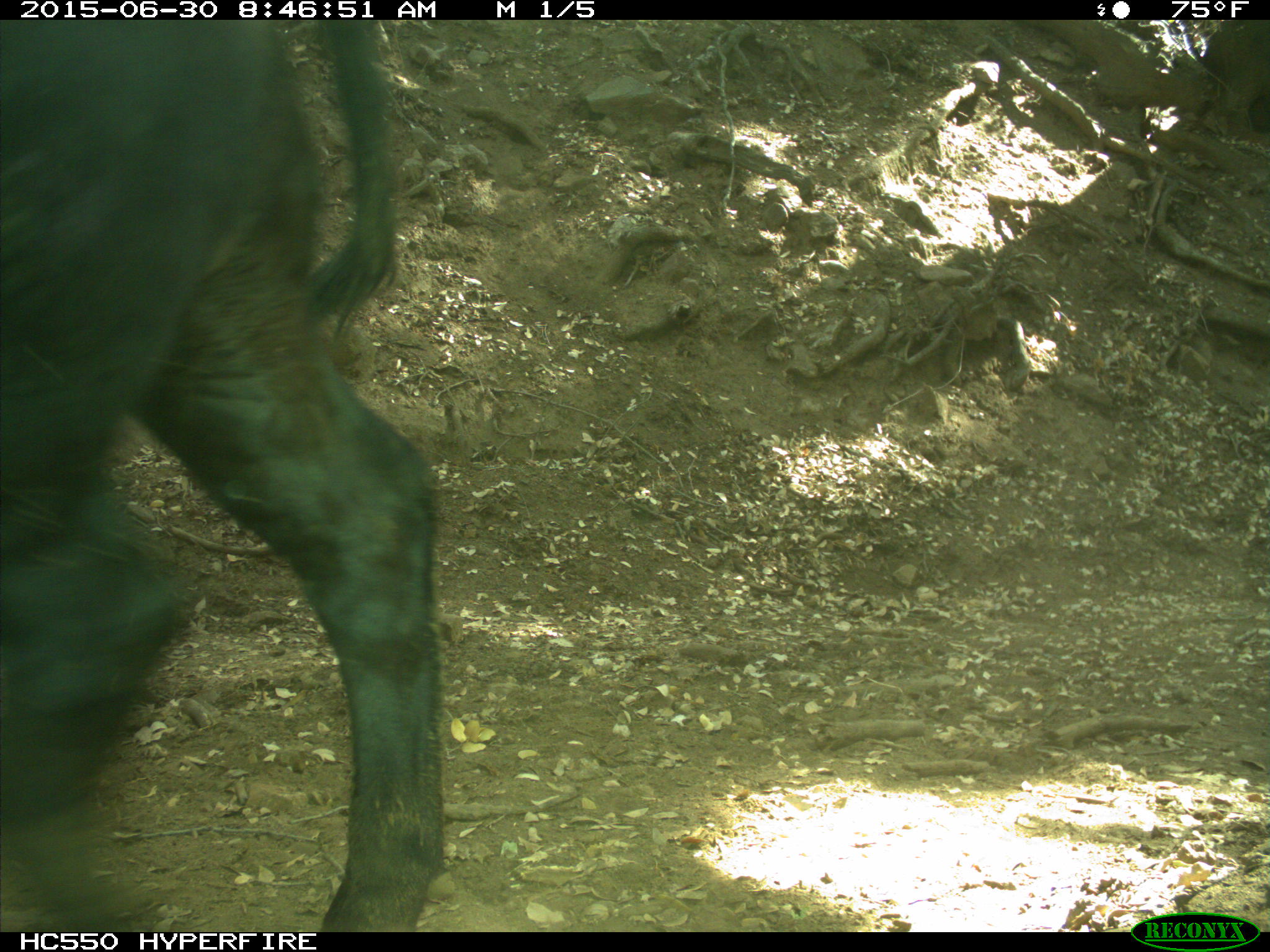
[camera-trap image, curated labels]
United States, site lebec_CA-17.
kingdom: Animalia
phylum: Chordata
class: Mammalia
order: Artiodactyla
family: Bovidae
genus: Bos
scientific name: Bos taurus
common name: domestic cow